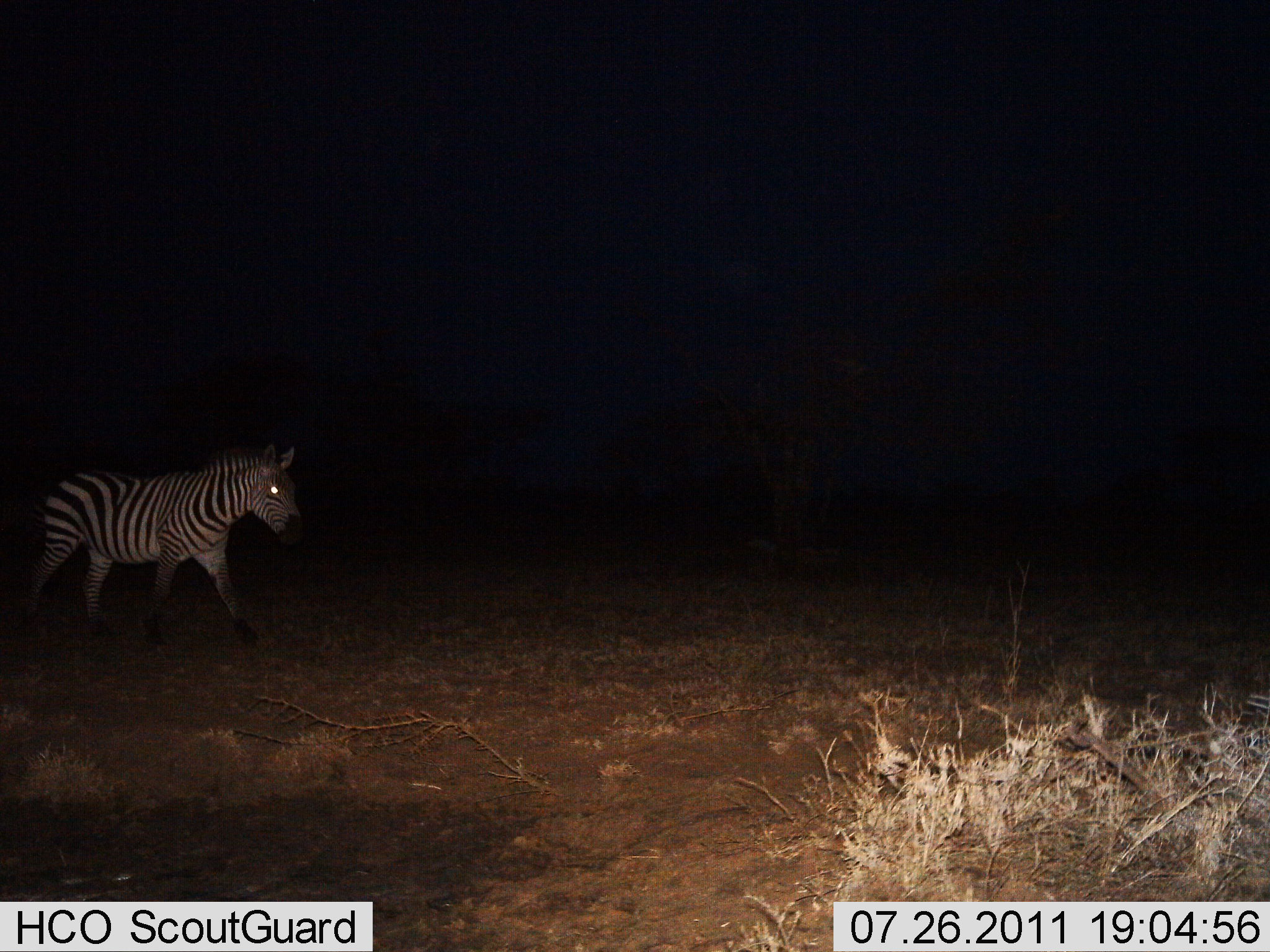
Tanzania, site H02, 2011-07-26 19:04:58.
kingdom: Animalia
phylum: Chordata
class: Mammalia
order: Perissodactyla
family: Equidae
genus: Equus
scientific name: Equus quagga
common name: plains zebra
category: zebra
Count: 1.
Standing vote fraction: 9%.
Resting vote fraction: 0%.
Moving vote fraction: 91%.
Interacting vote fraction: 0%.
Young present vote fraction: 0%.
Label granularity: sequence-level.